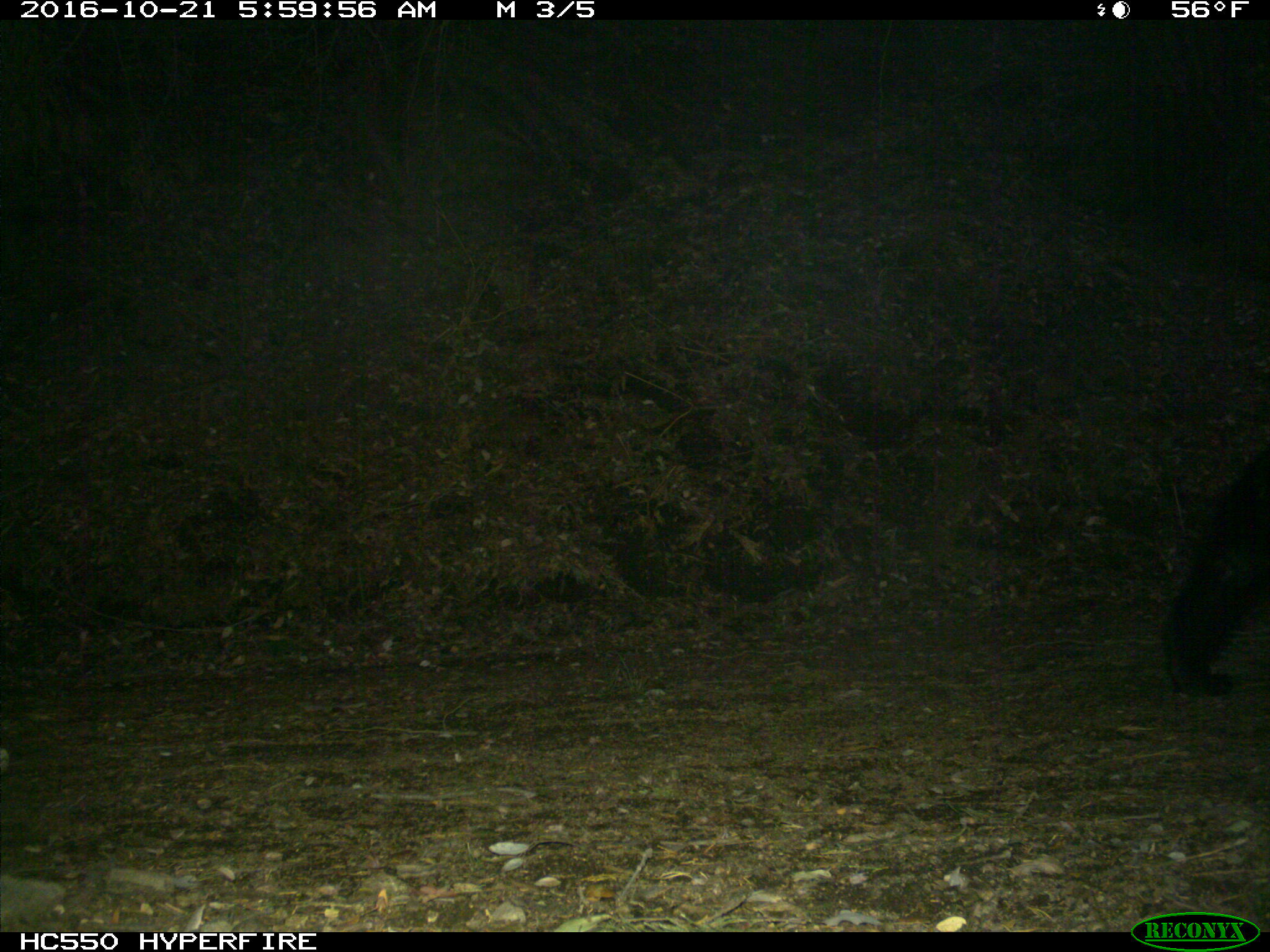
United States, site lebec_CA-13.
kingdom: Animalia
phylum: Chordata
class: Mammalia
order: Carnivora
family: Ursidae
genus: Ursus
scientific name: Ursus americanus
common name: american black bear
Ursus americanus (american black bear).